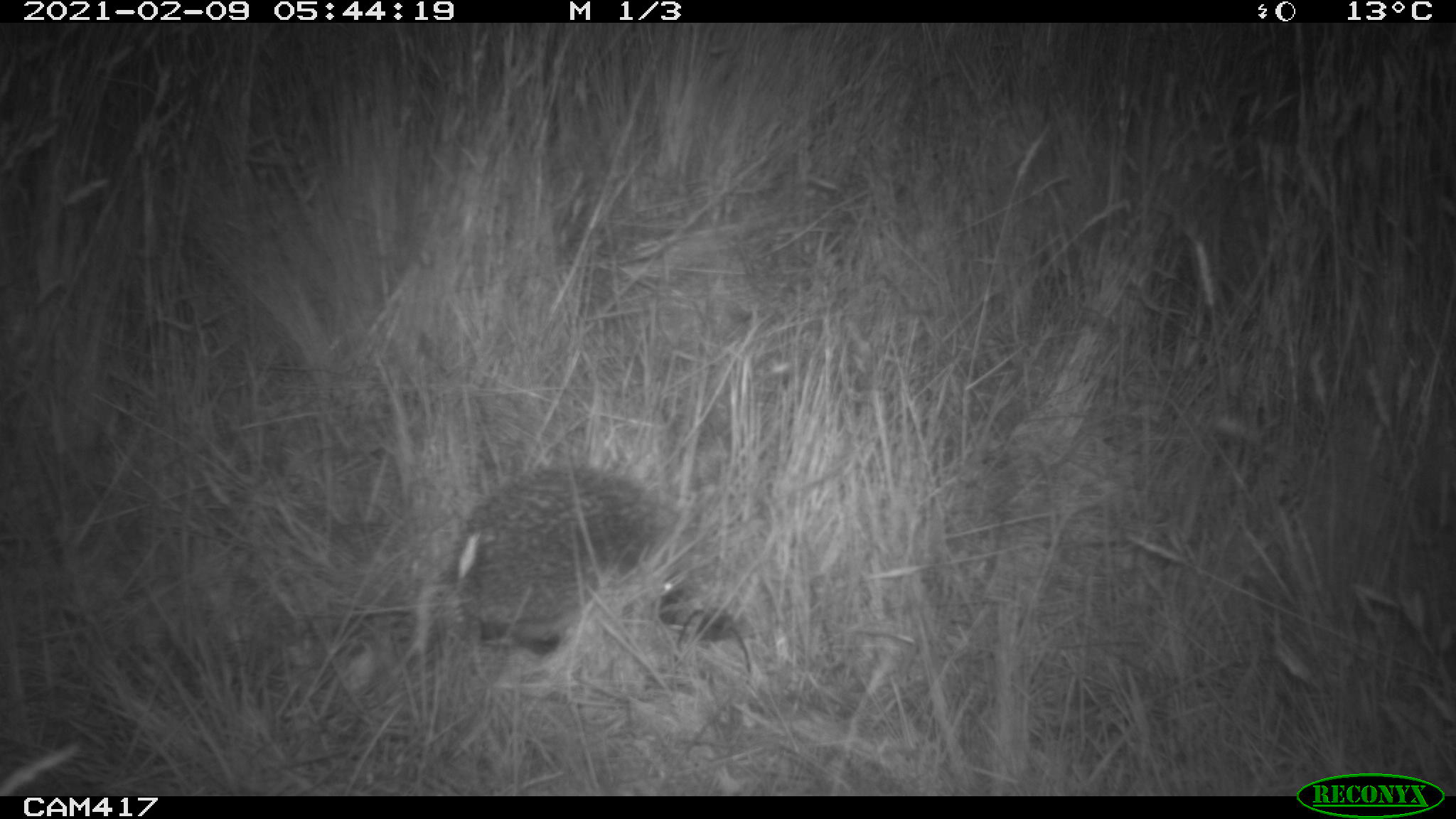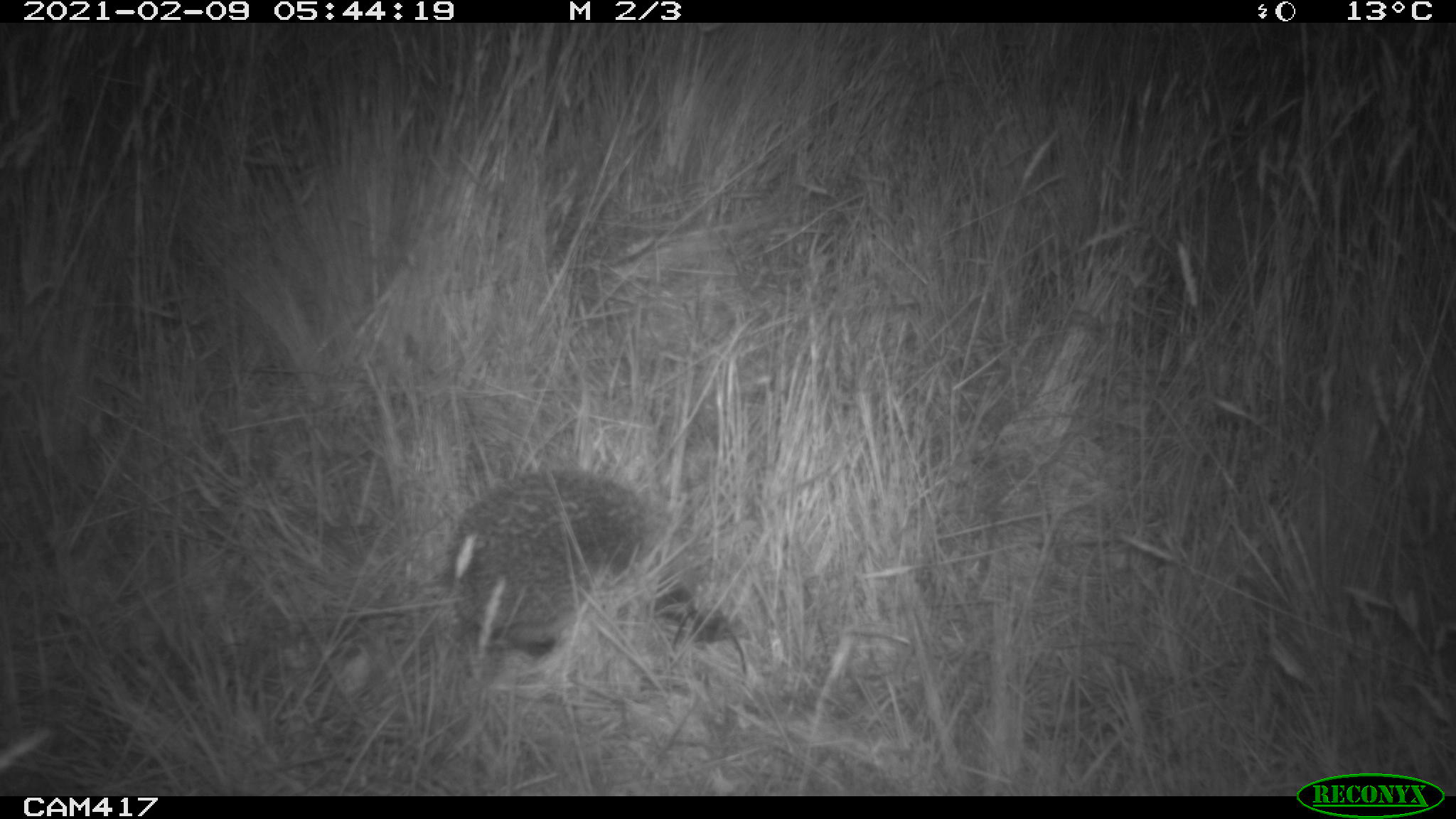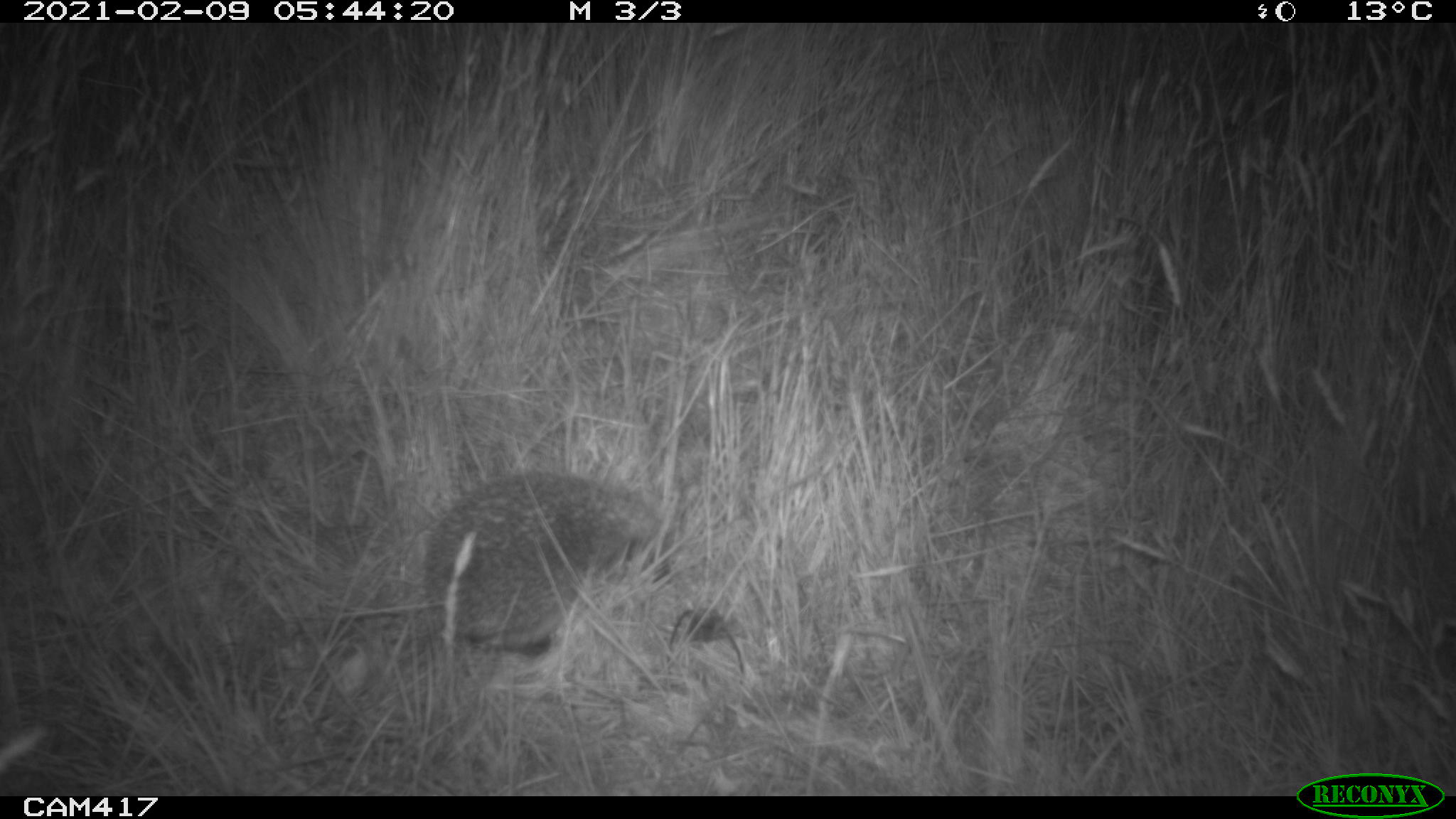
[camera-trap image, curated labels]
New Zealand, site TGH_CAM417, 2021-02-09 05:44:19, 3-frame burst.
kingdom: Animalia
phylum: Chordata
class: Mammalia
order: Eulipotyphla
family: Erinaceidae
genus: Erinaceus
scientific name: Erinaceus europaeus europaeus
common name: european hedgehog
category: hedgehog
Hedgehog (european hedgehog) (Erinaceus europaeus europaeus).